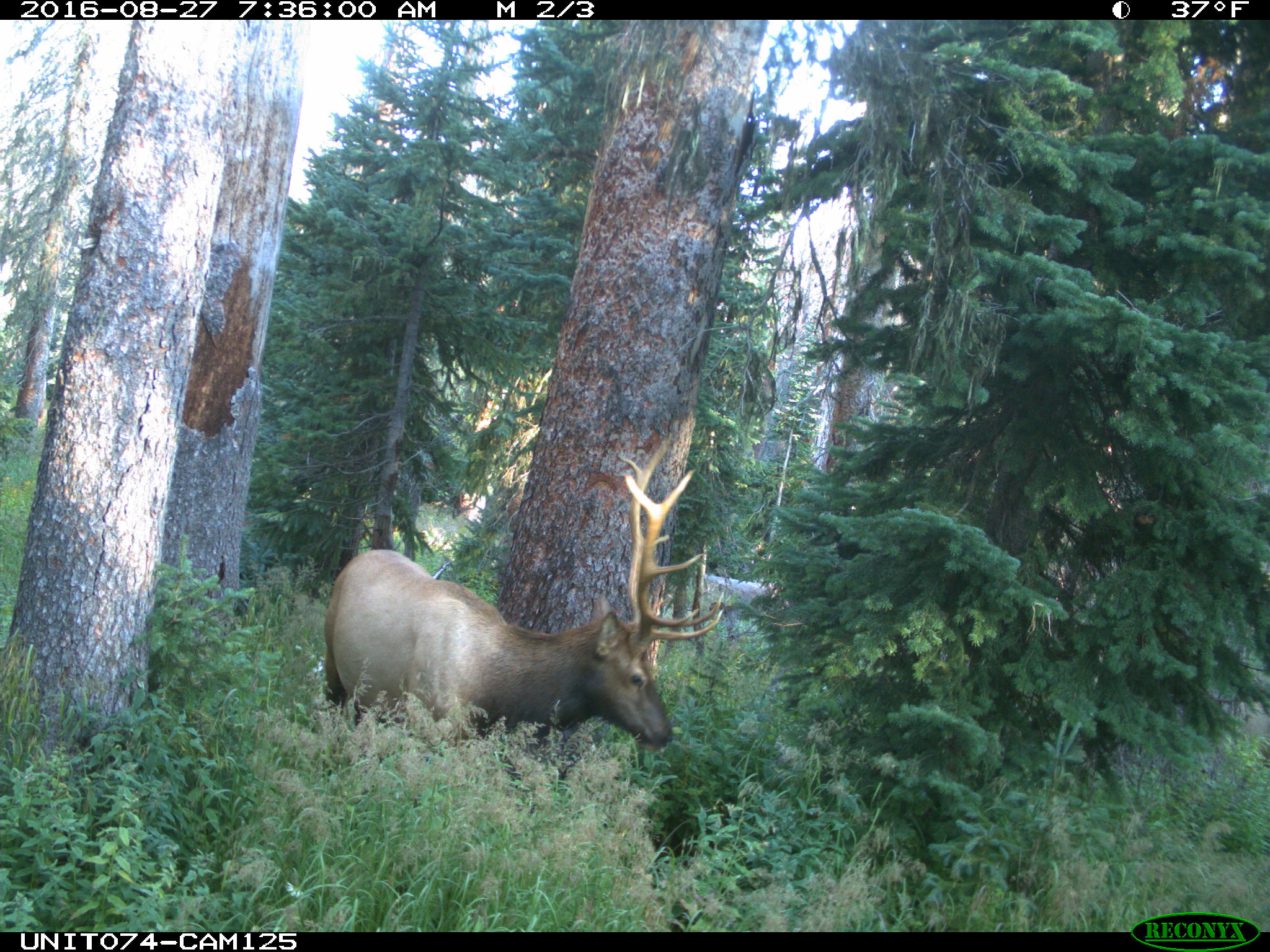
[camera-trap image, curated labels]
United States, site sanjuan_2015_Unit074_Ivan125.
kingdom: Animalia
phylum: Chordata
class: Mammalia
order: Artiodactyla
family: Cervidae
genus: Cervus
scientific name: Cervus elaphus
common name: red deer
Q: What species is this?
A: Cervus elaphus (red deer).